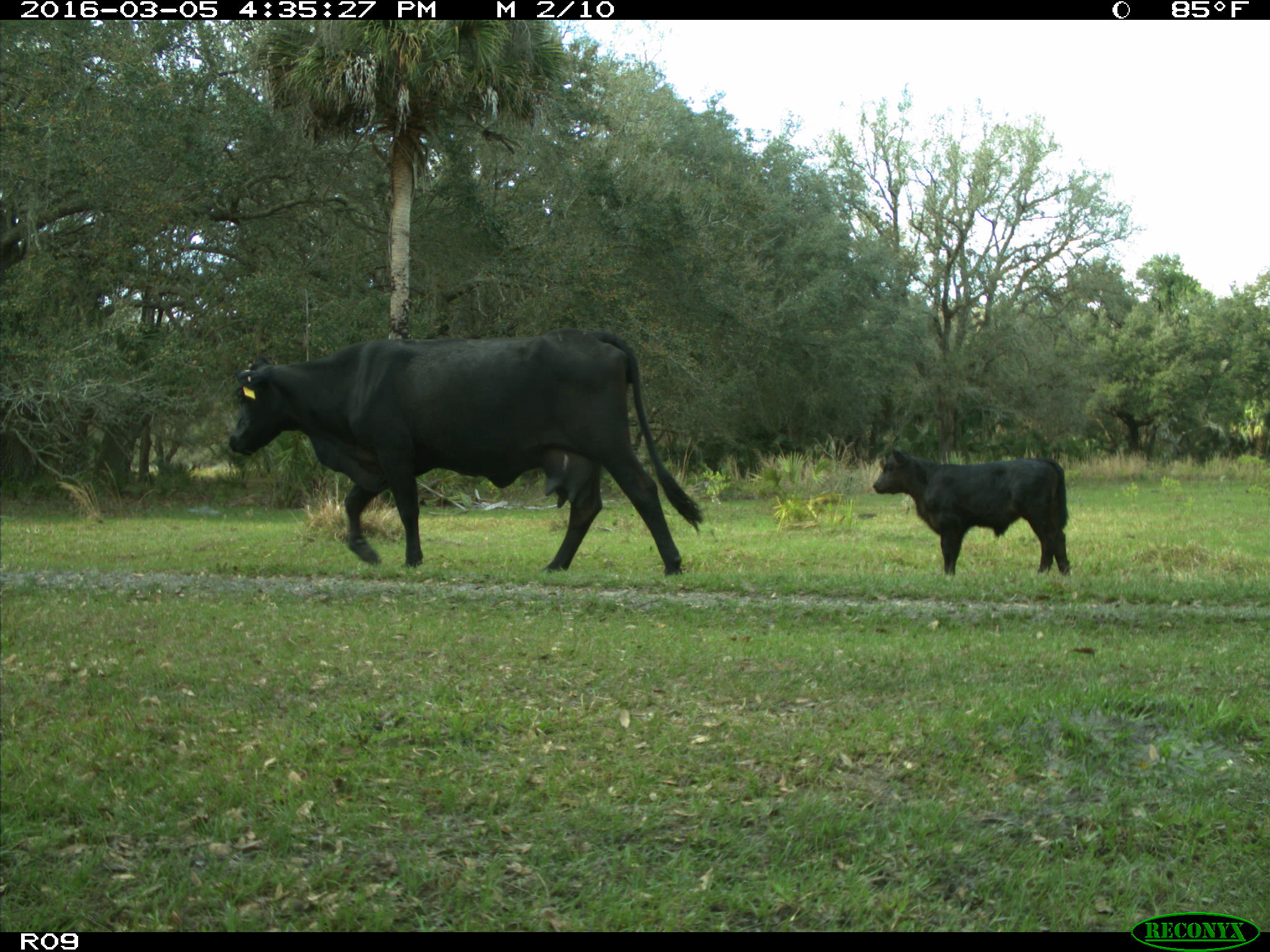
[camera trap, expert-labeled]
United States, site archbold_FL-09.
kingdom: Animalia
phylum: Chordata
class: Mammalia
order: Artiodactyla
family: Bovidae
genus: Bos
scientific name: Bos taurus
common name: domestic cow